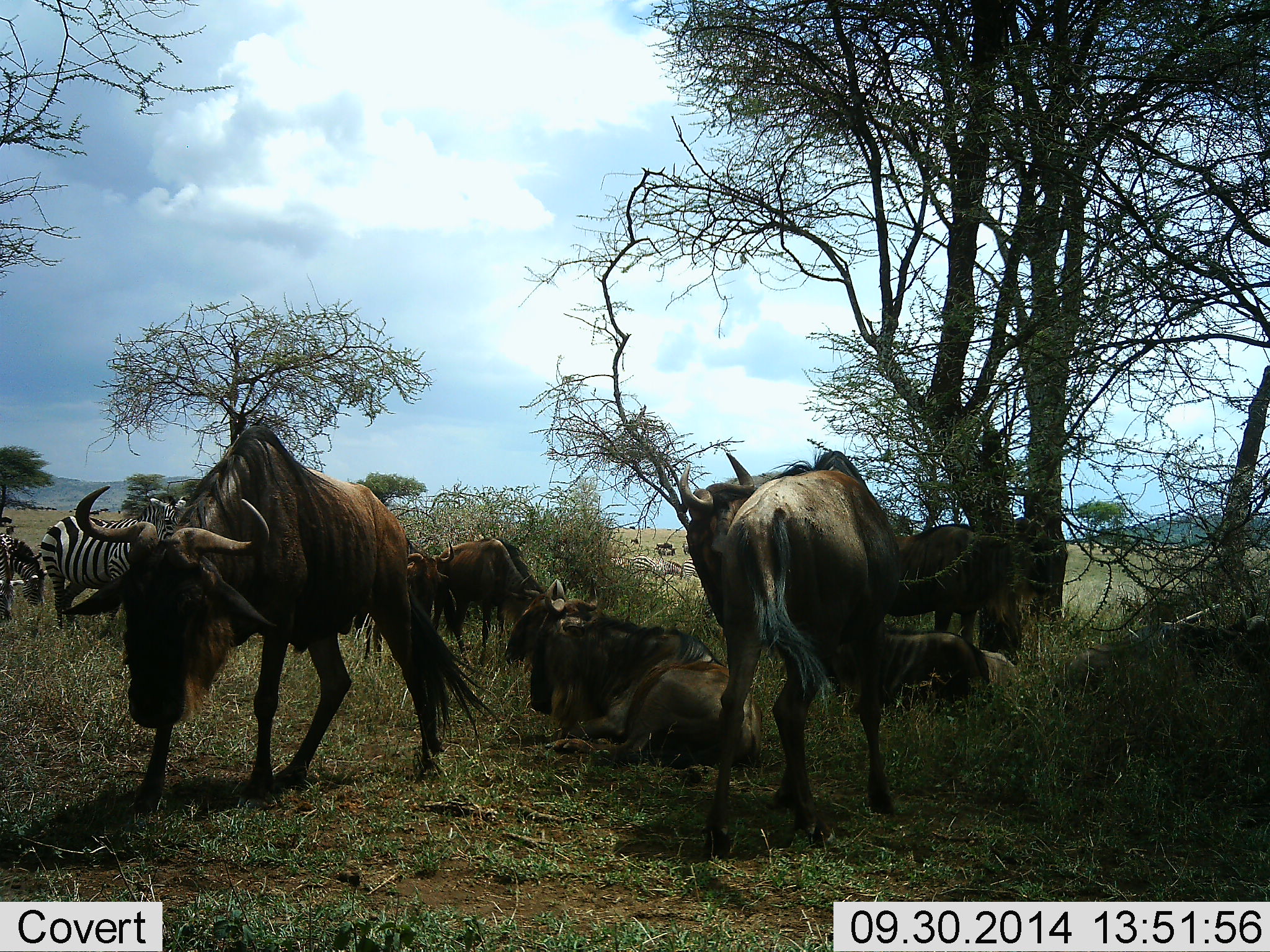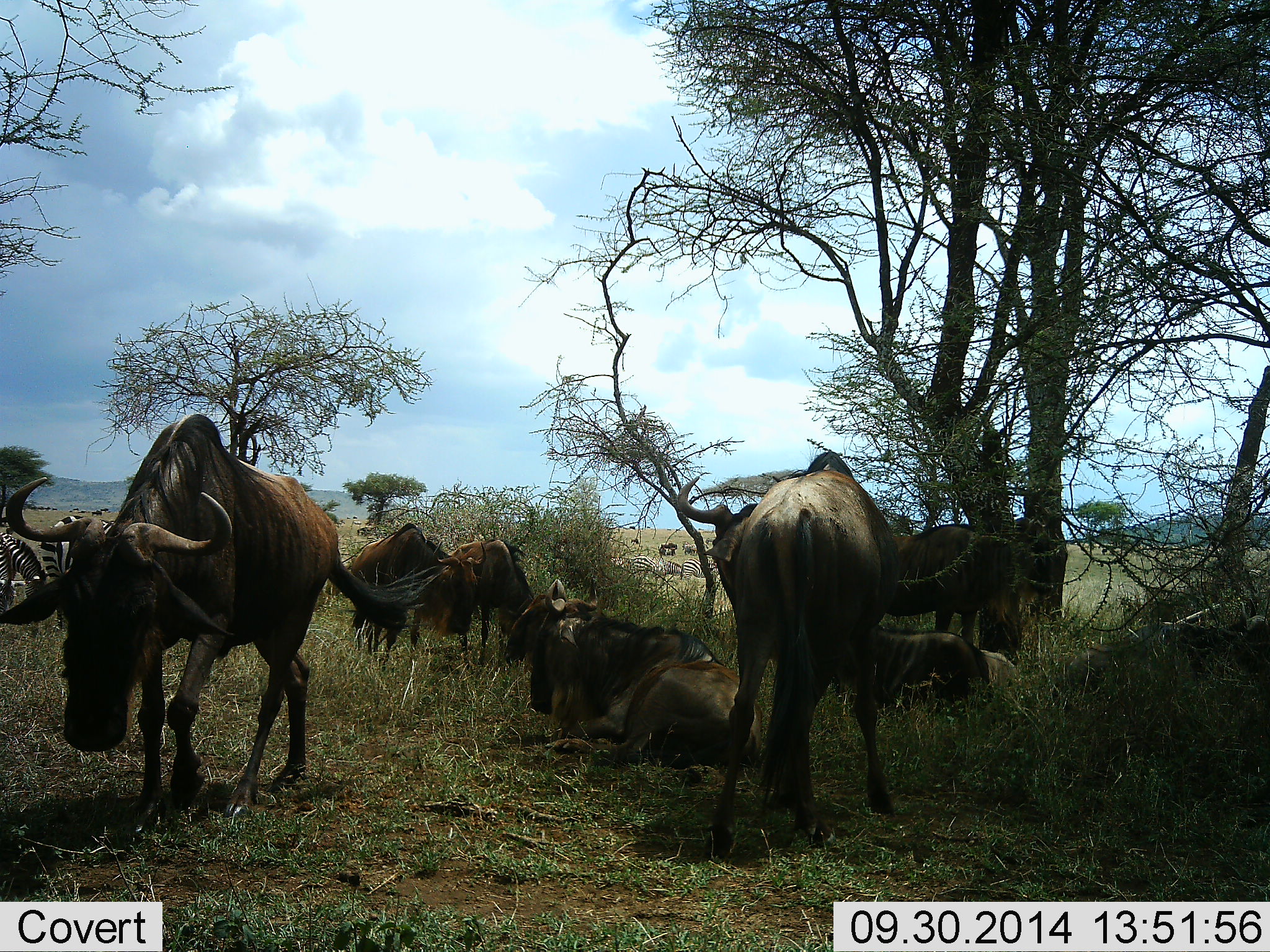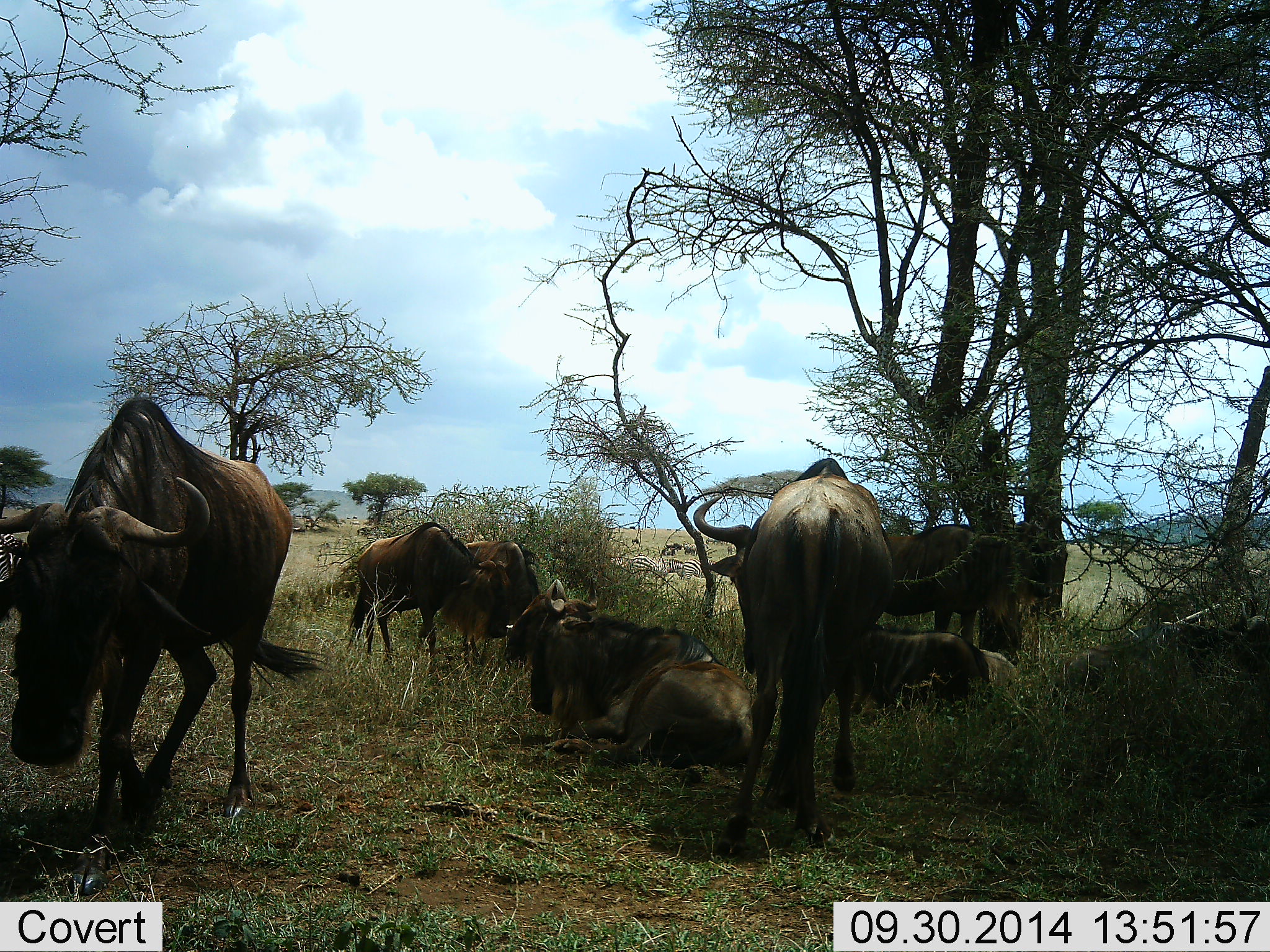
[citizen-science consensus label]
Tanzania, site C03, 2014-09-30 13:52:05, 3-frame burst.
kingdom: Animalia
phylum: Chordata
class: Mammalia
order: Artiodactyla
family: Bovidae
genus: Connochaetes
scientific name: Connochaetes taurinus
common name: blue wildebeest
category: wildebeest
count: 8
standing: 91%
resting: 82%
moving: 36%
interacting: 0%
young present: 9%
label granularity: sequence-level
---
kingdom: Animalia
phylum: Chordata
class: Mammalia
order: Perissodactyla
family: Equidae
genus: Equus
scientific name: Equus quagga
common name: plains zebra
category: zebra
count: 2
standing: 60%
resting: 0%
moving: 10%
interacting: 0%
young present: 10%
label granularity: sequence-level